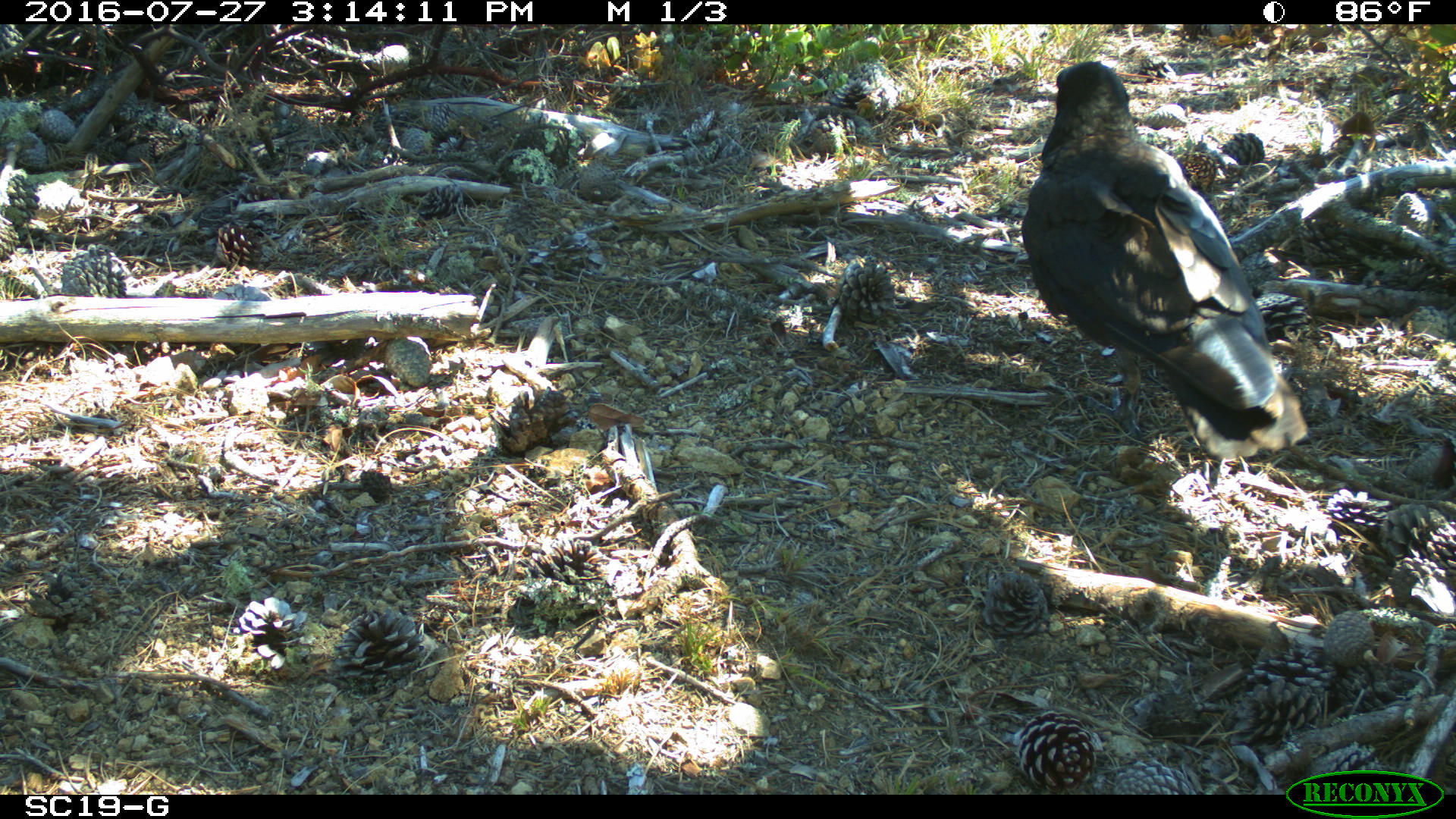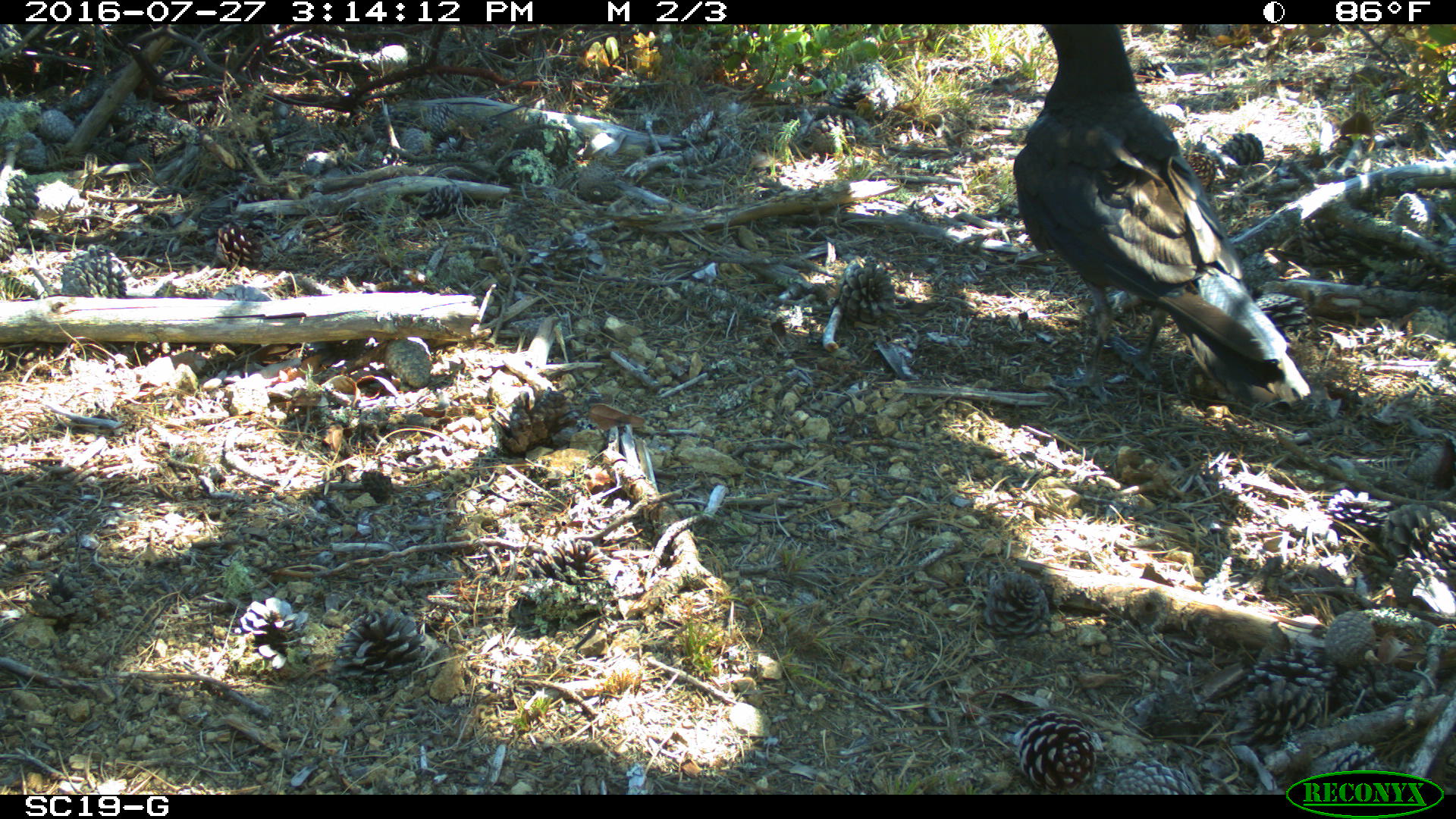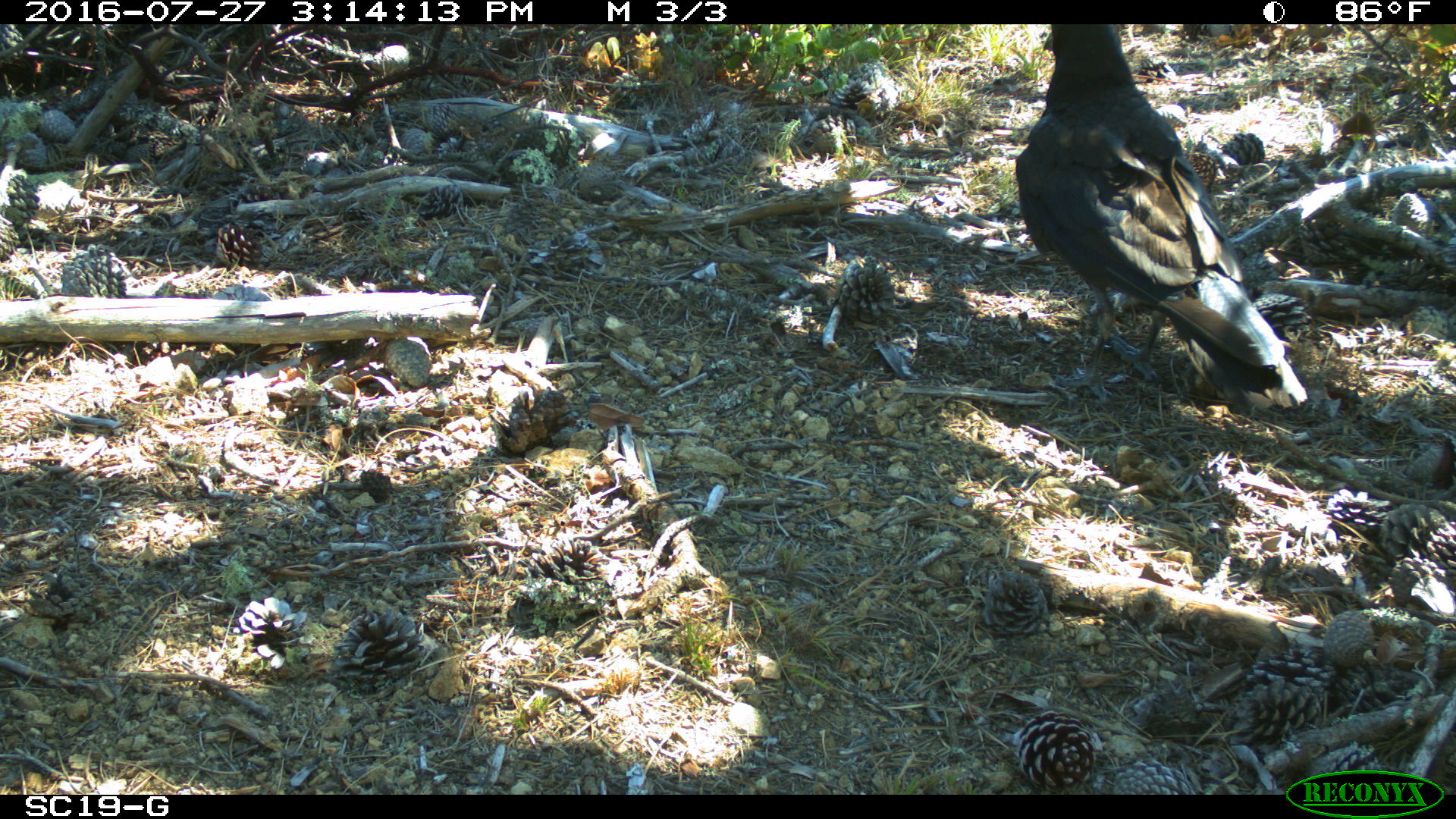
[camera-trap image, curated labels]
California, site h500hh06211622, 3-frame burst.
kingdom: Animalia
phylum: Chordata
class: Aves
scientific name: Aves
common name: bird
Bird (Aves).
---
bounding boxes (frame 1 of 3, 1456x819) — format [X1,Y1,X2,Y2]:
bird: [1021,60,1309,462]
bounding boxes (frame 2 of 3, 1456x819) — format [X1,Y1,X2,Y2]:
bird: [1013,23,1311,411]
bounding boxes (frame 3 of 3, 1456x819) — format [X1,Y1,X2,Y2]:
bird: [1015,24,1308,412]